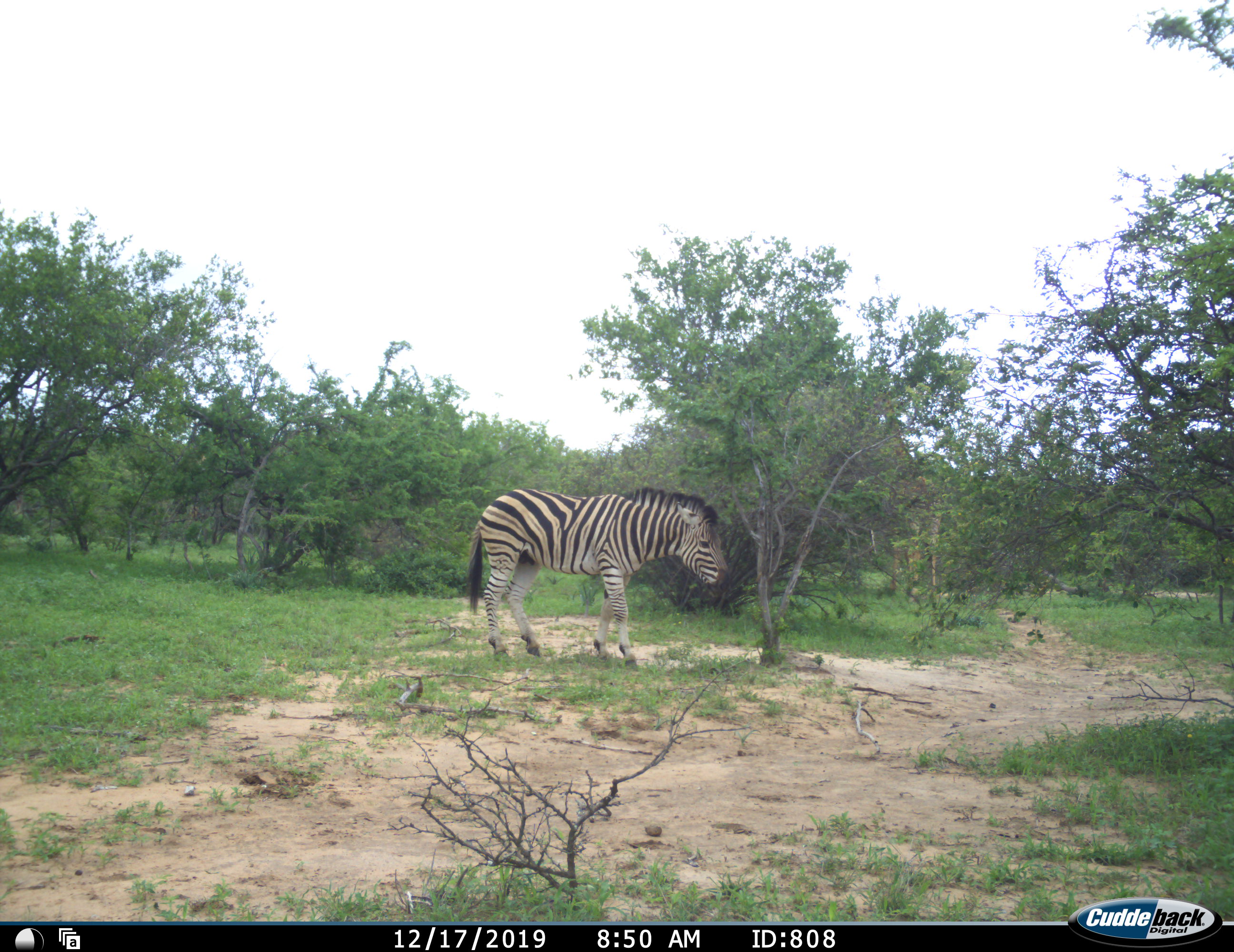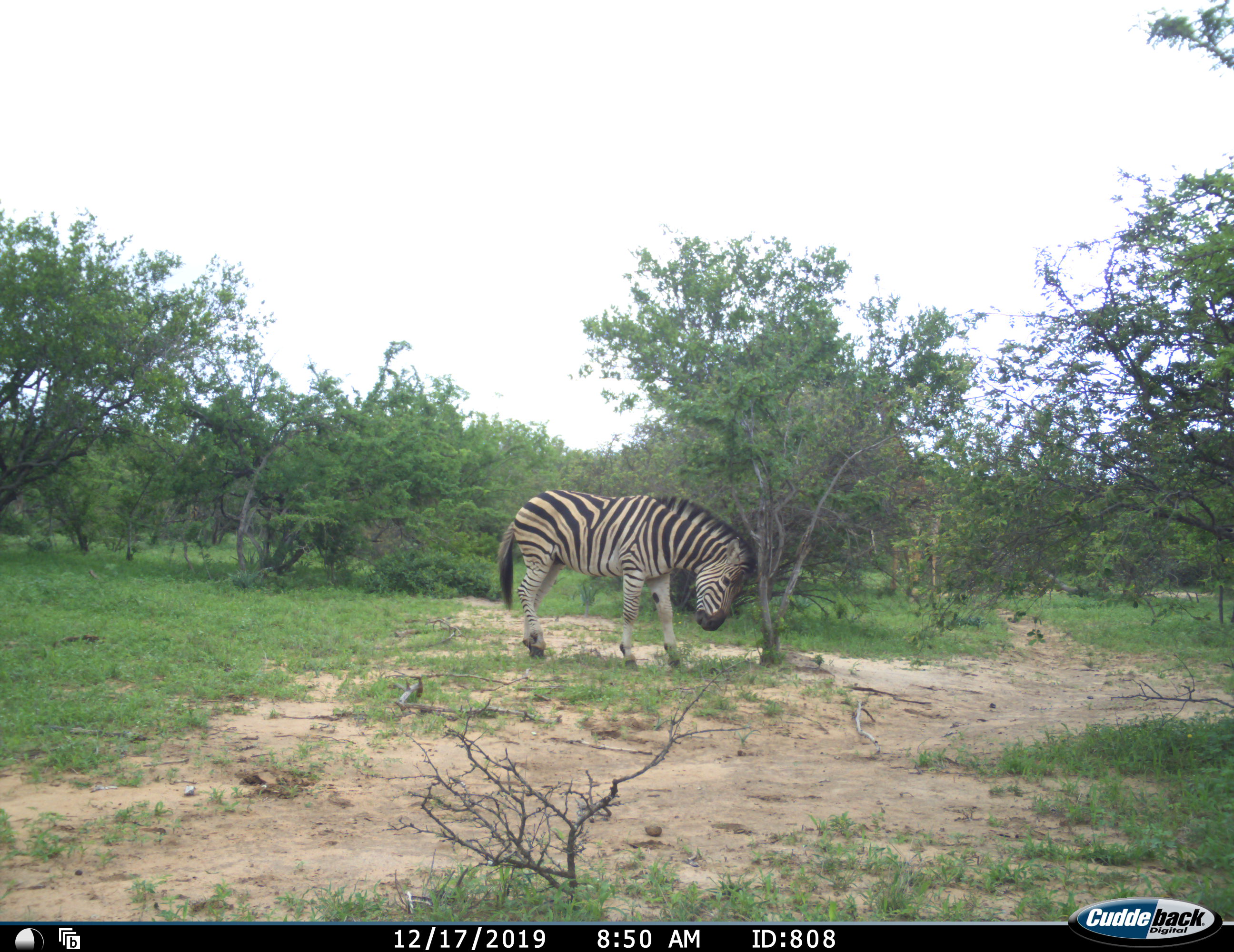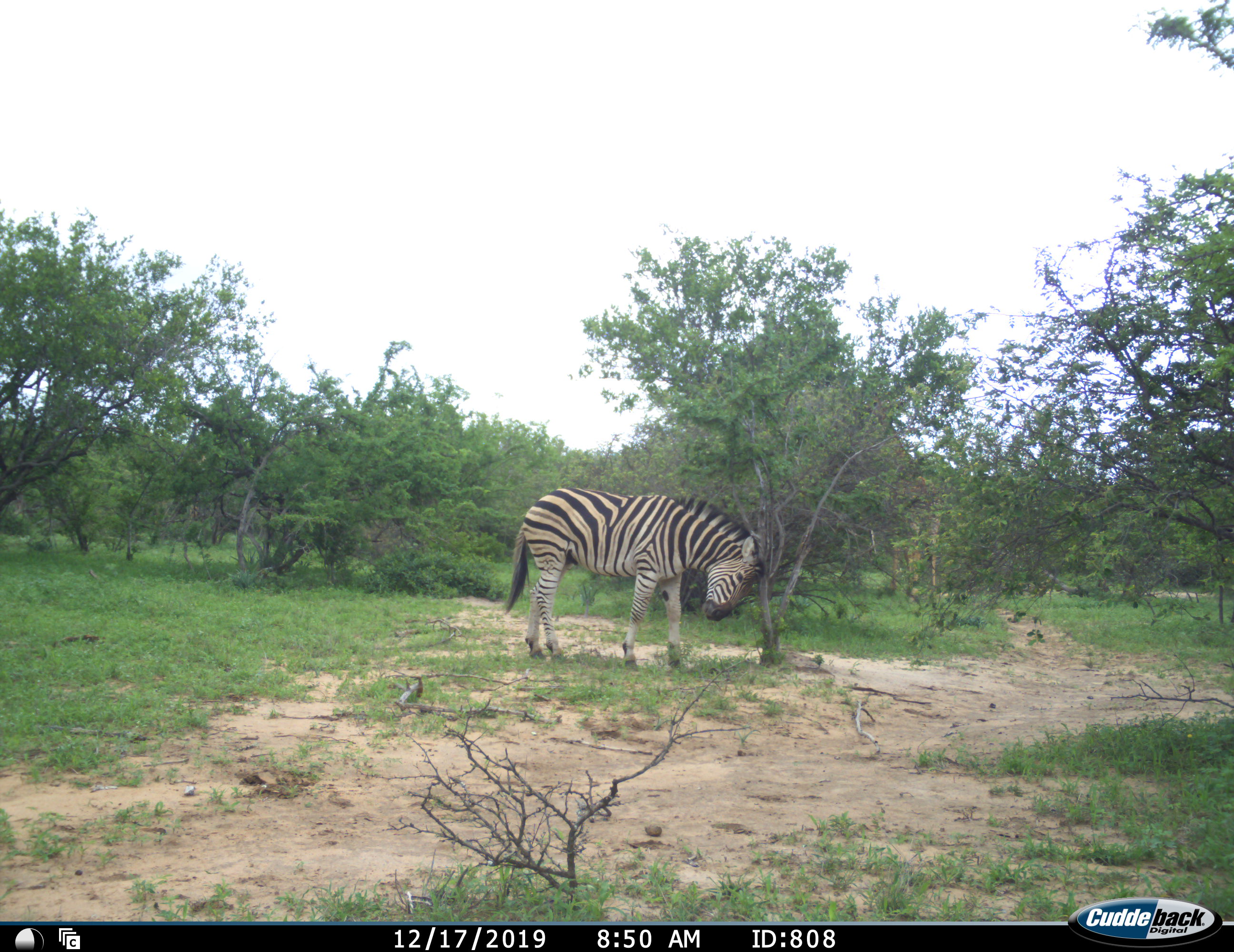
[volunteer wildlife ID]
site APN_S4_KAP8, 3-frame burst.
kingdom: Animalia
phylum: Chordata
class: Mammalia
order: Perissodactyla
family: Equidae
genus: Equus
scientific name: Equus quagga burchellii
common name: burchell's zebra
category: zebraburchells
Zebraburchells (burchell's zebra) (Equus quagga burchellii), count 1. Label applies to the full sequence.